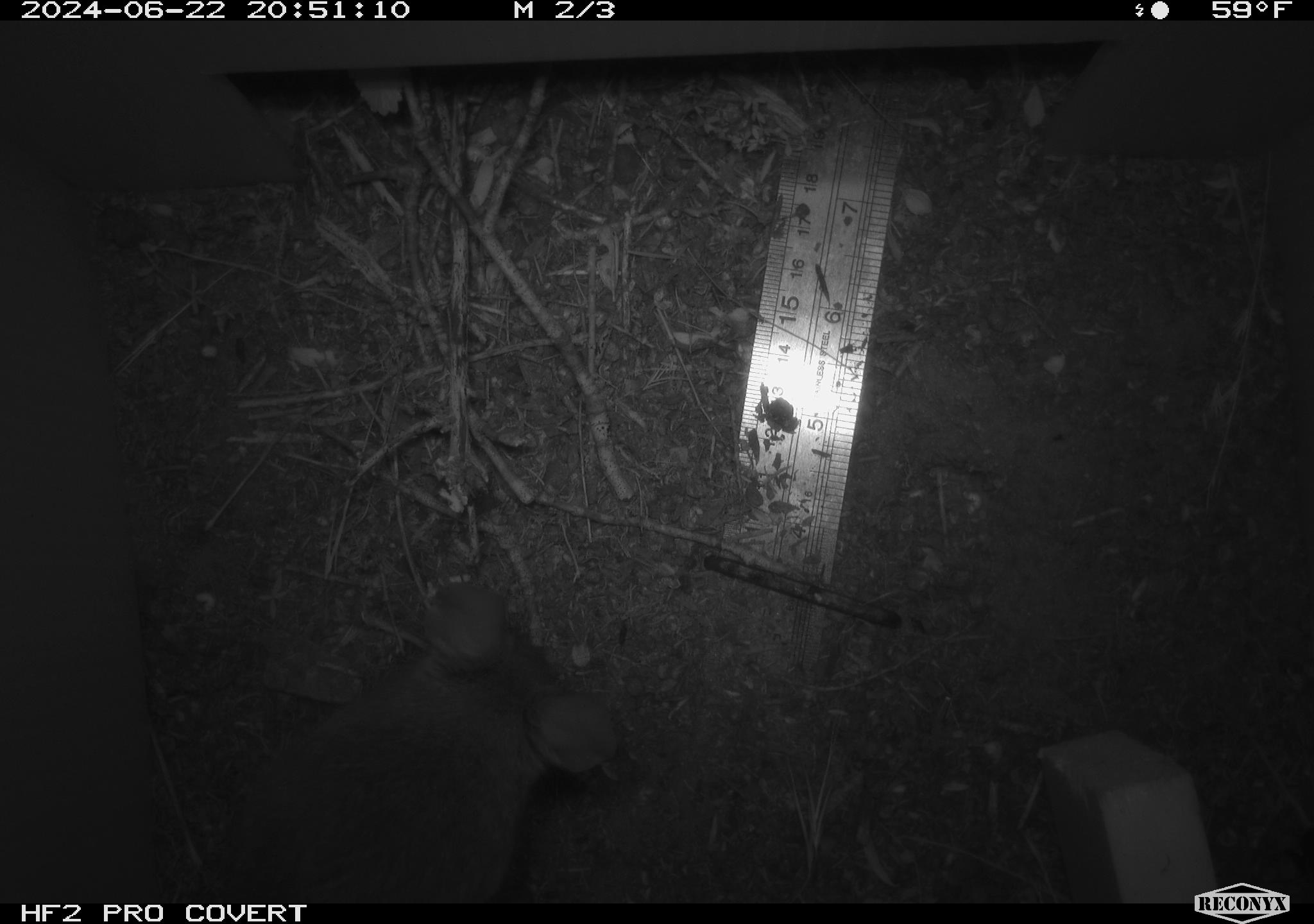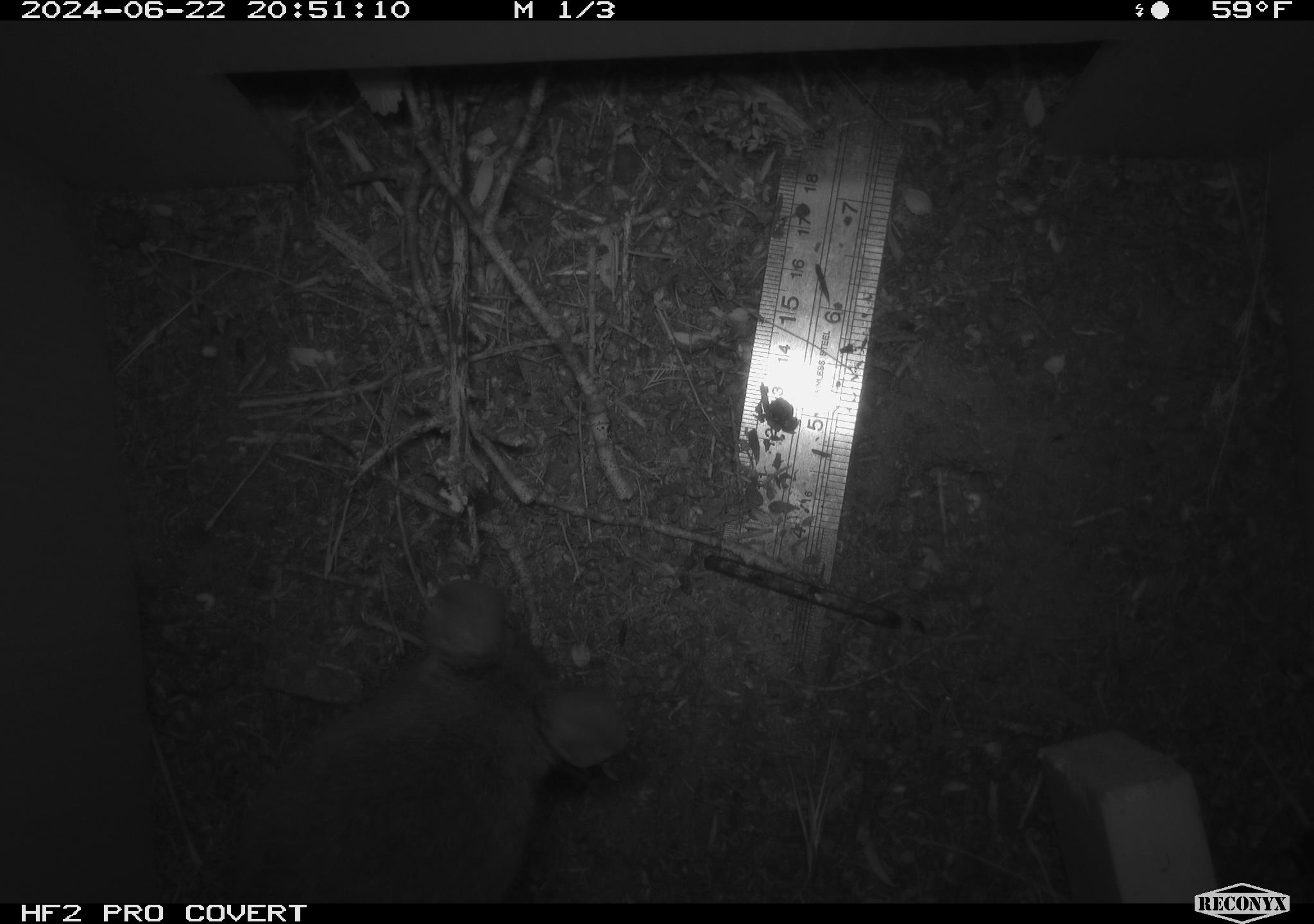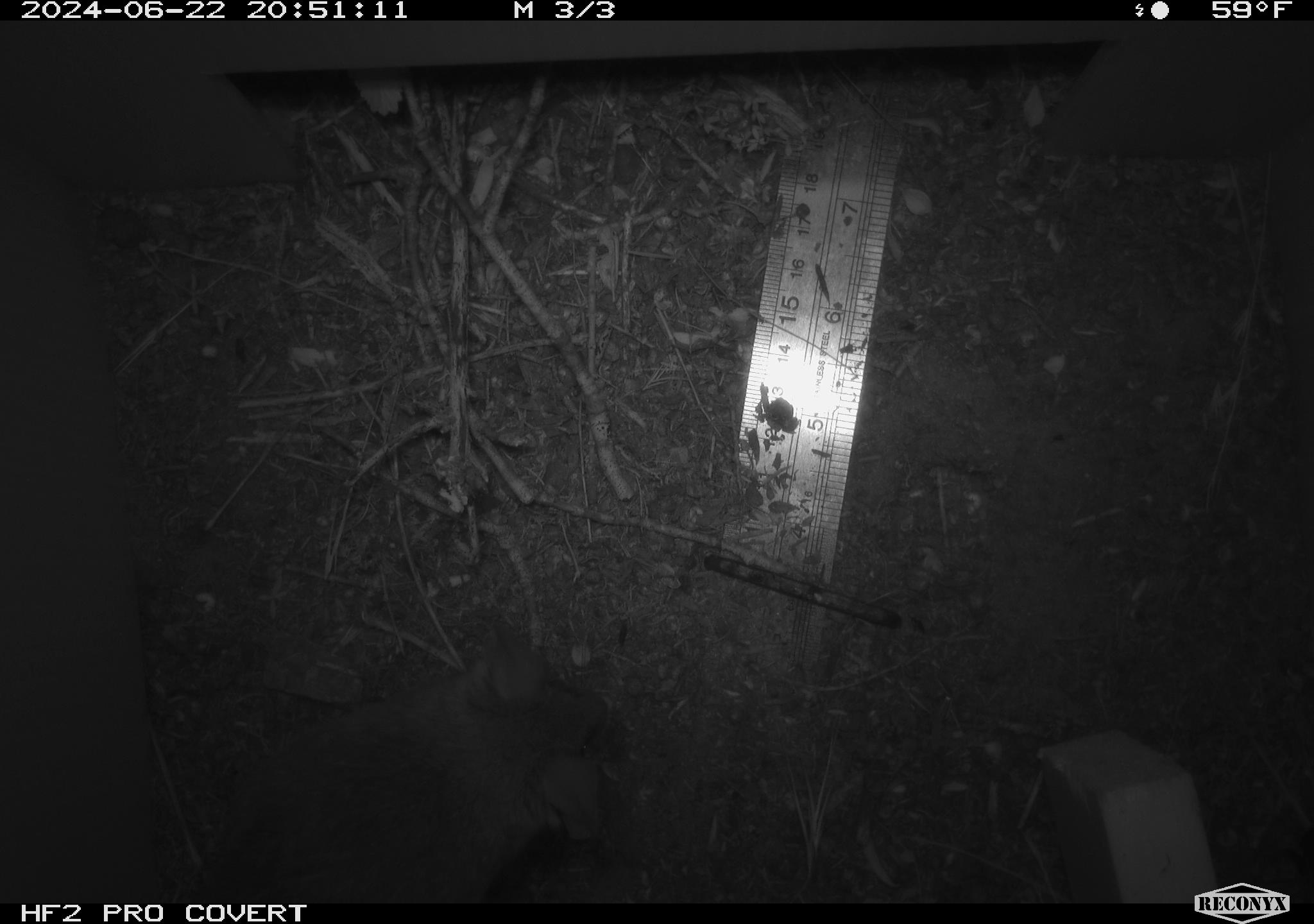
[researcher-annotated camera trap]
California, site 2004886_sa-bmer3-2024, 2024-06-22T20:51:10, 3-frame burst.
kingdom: Animalia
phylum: Chordata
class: Mammalia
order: Rodentia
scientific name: Rodentia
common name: woodrat or rat or mouse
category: woodrat or rat or mouse species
Woodrat or rat or mouse species (woodrat or rat or mouse) (Rodentia).